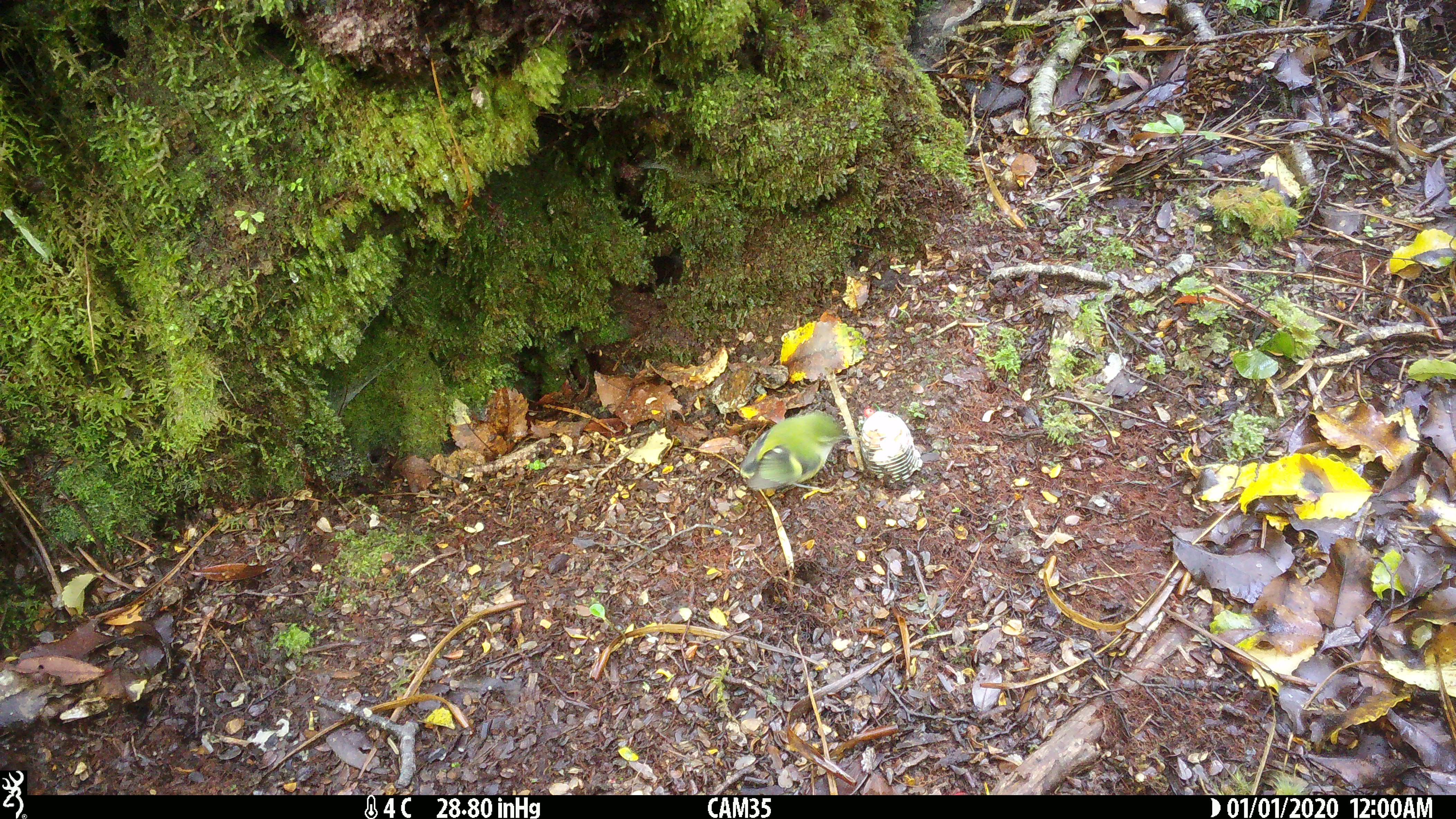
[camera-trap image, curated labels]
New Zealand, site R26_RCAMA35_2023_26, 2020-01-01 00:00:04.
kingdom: Animalia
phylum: Chordata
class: Aves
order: Passeriformes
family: Acanthisittidae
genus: Acanthisitta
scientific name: Acanthisitta chloris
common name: rifleman